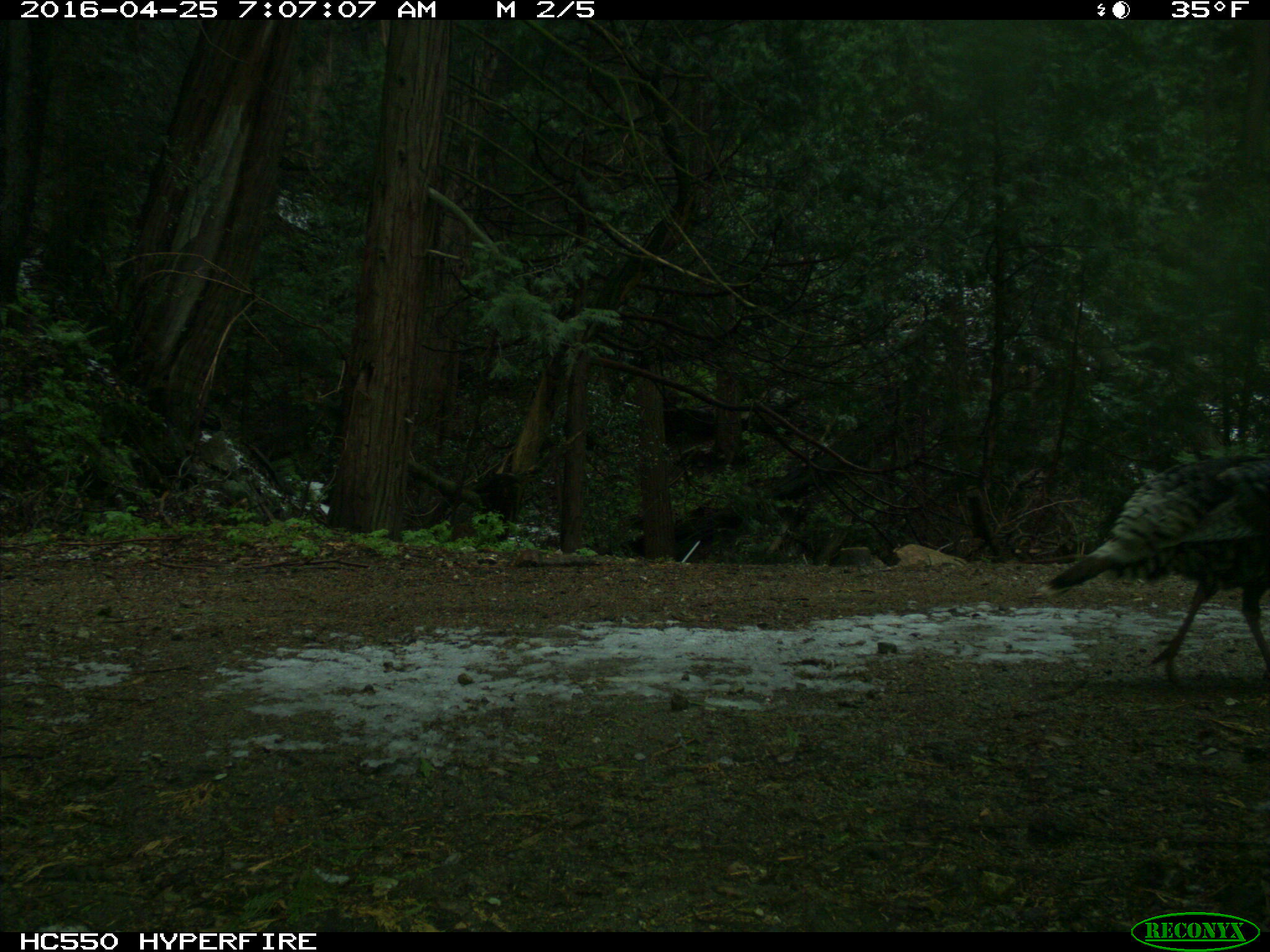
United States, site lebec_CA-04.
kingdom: Animalia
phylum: Chordata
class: Aves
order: Galliformes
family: Phasianidae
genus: Meleagris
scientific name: Meleagris gallopavo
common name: wild turkey